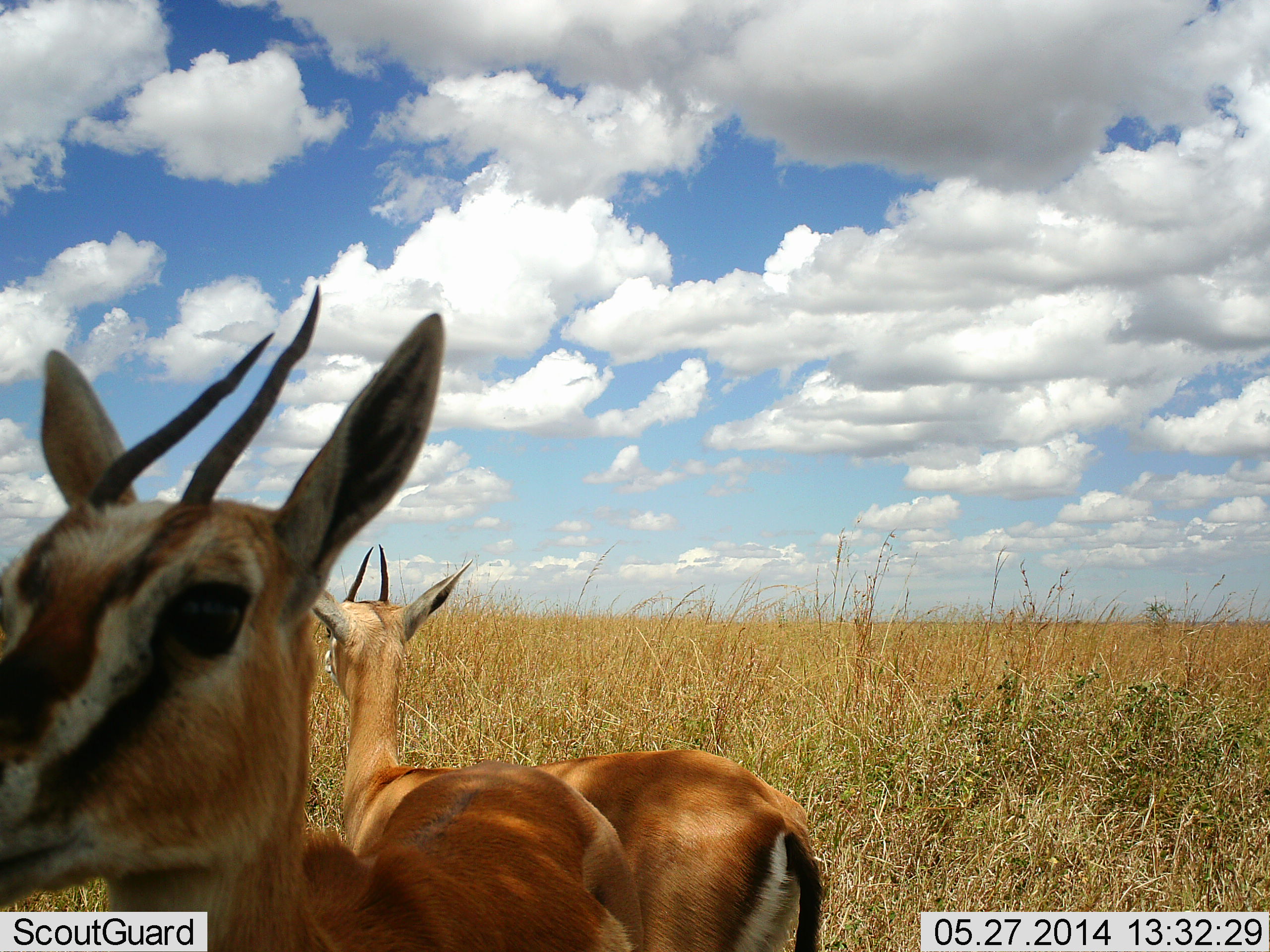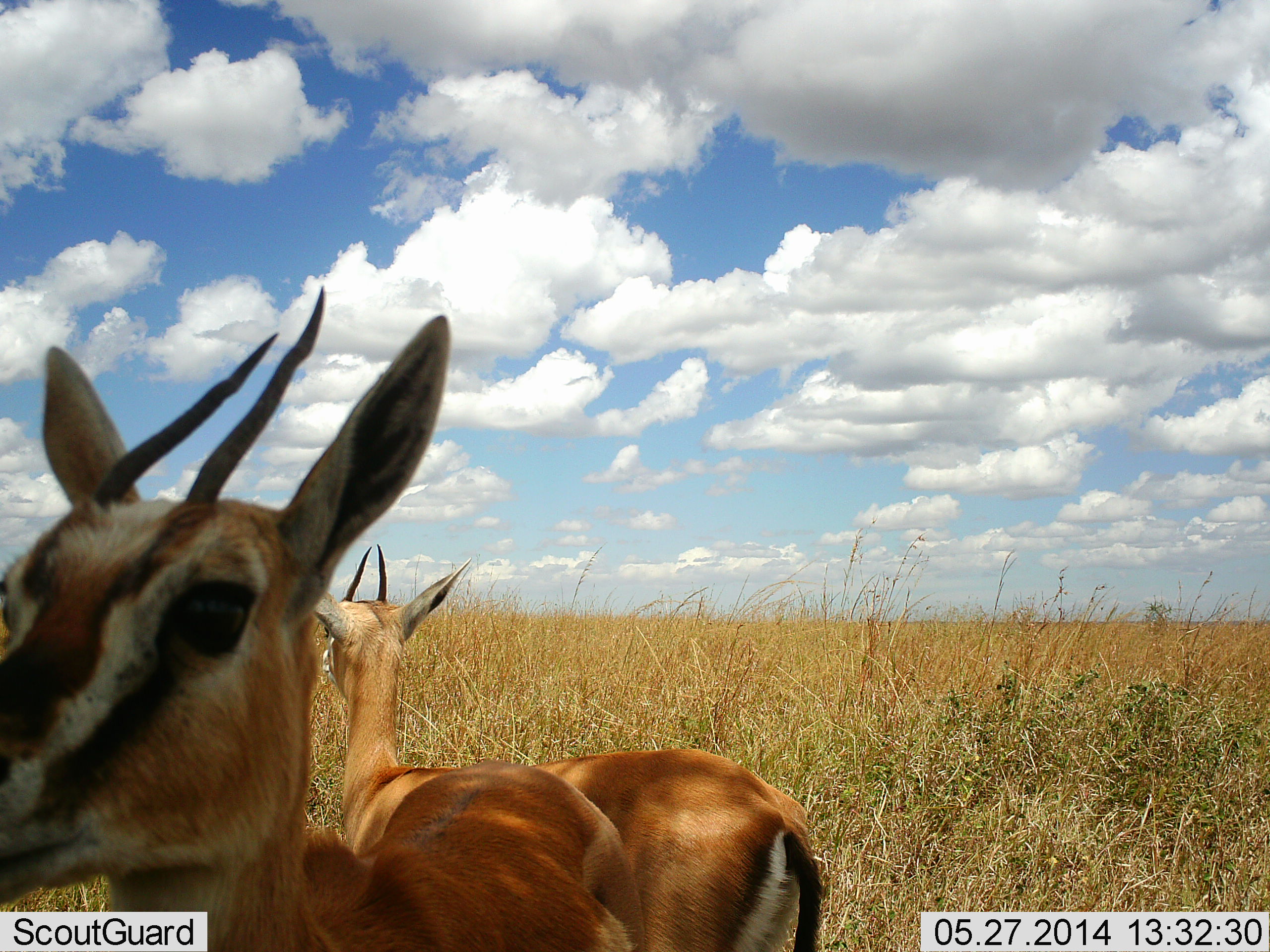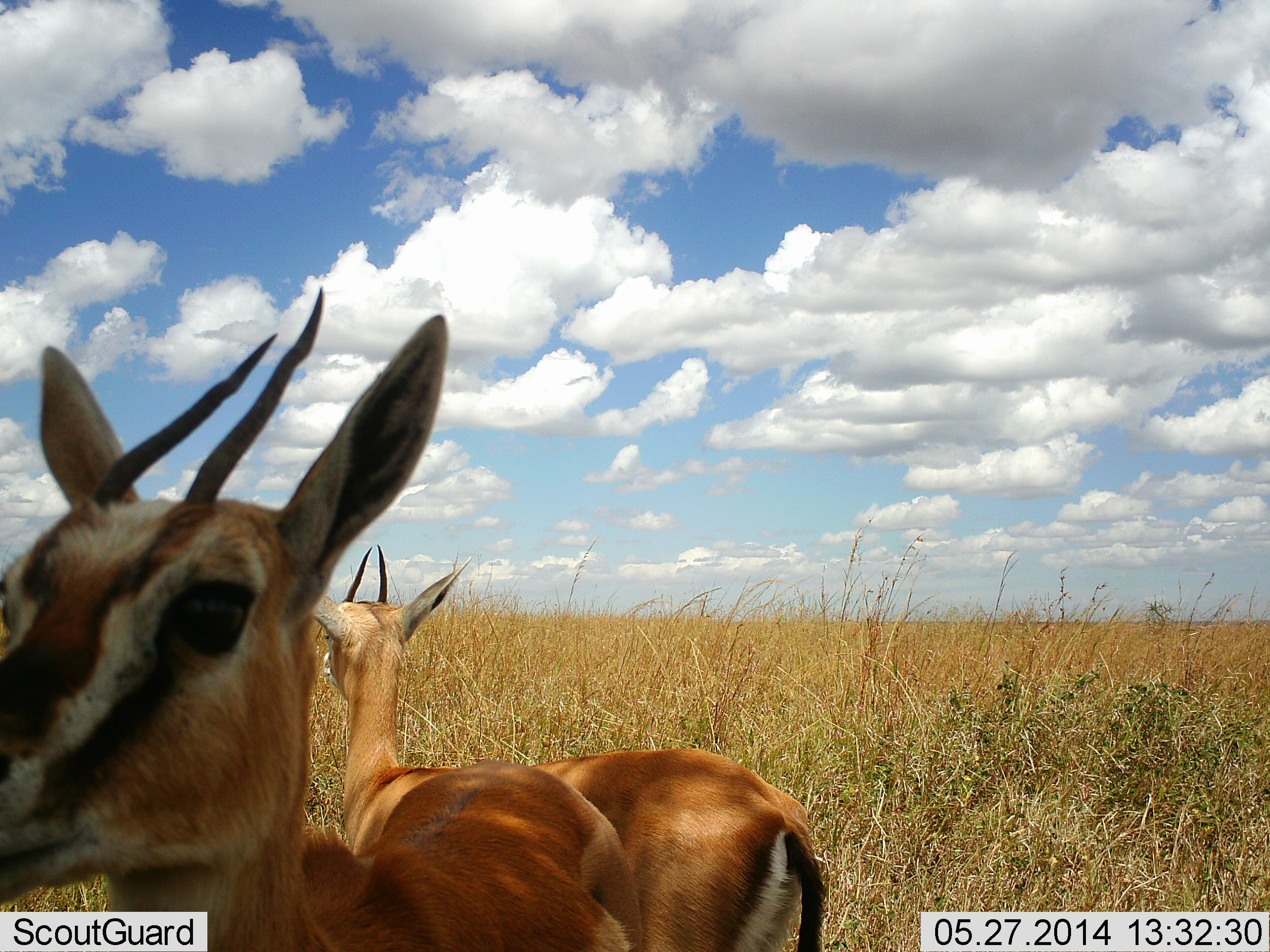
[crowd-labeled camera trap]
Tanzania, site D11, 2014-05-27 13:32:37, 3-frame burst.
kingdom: Animalia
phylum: Chordata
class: Mammalia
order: Artiodactyla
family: Bovidae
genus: Eudorcas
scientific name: Eudorcas thomsonii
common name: thomson's gazelle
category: gazellethomsons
Gazellethomsons (thomson's gazelle) (Eudorcas thomsonii), count 3. Behavior (volunteer vote fractions): standing 100%, resting 0%, moving 0%, interacting 0%. Young present (vote fraction): 0%. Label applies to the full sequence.